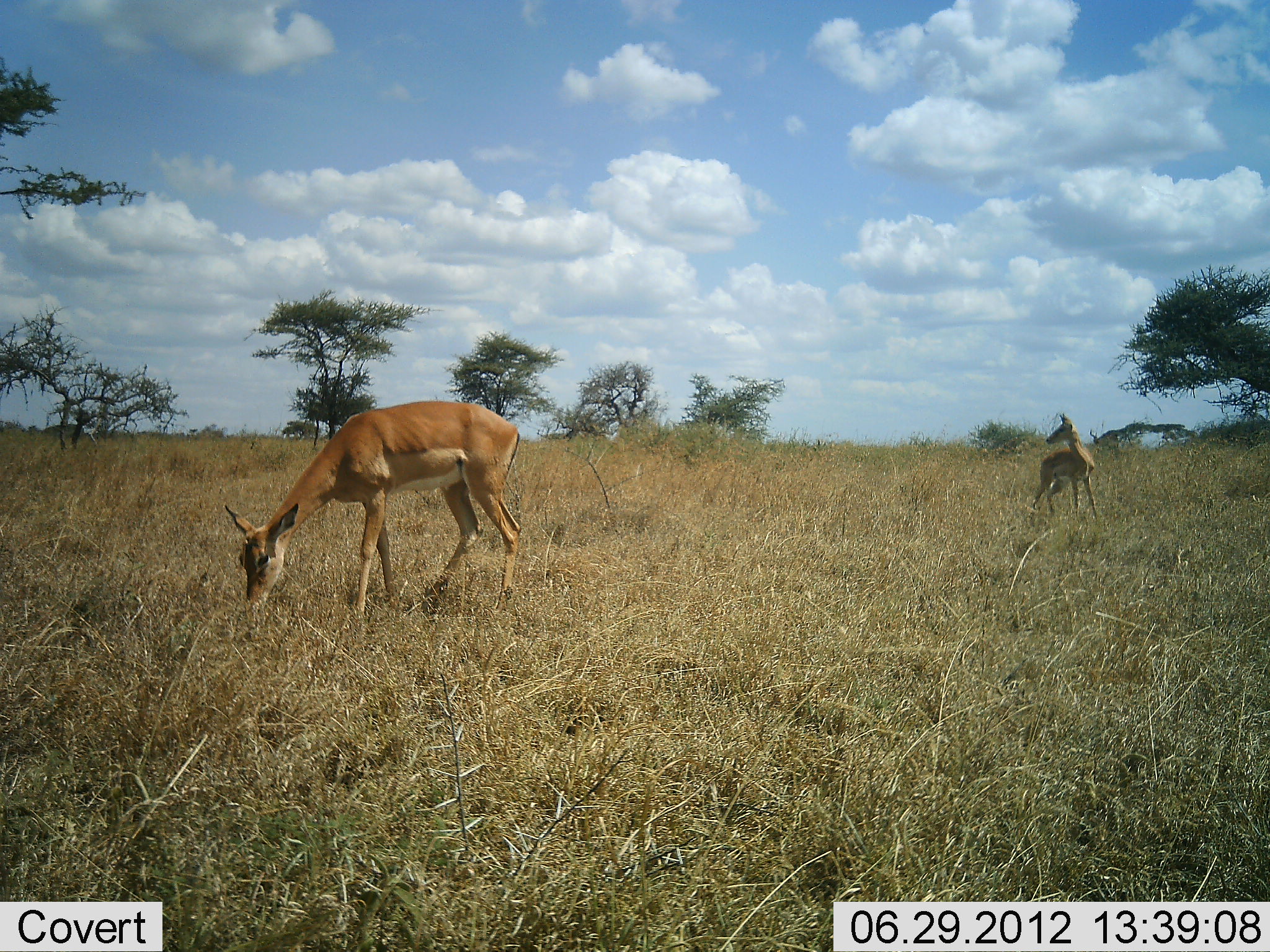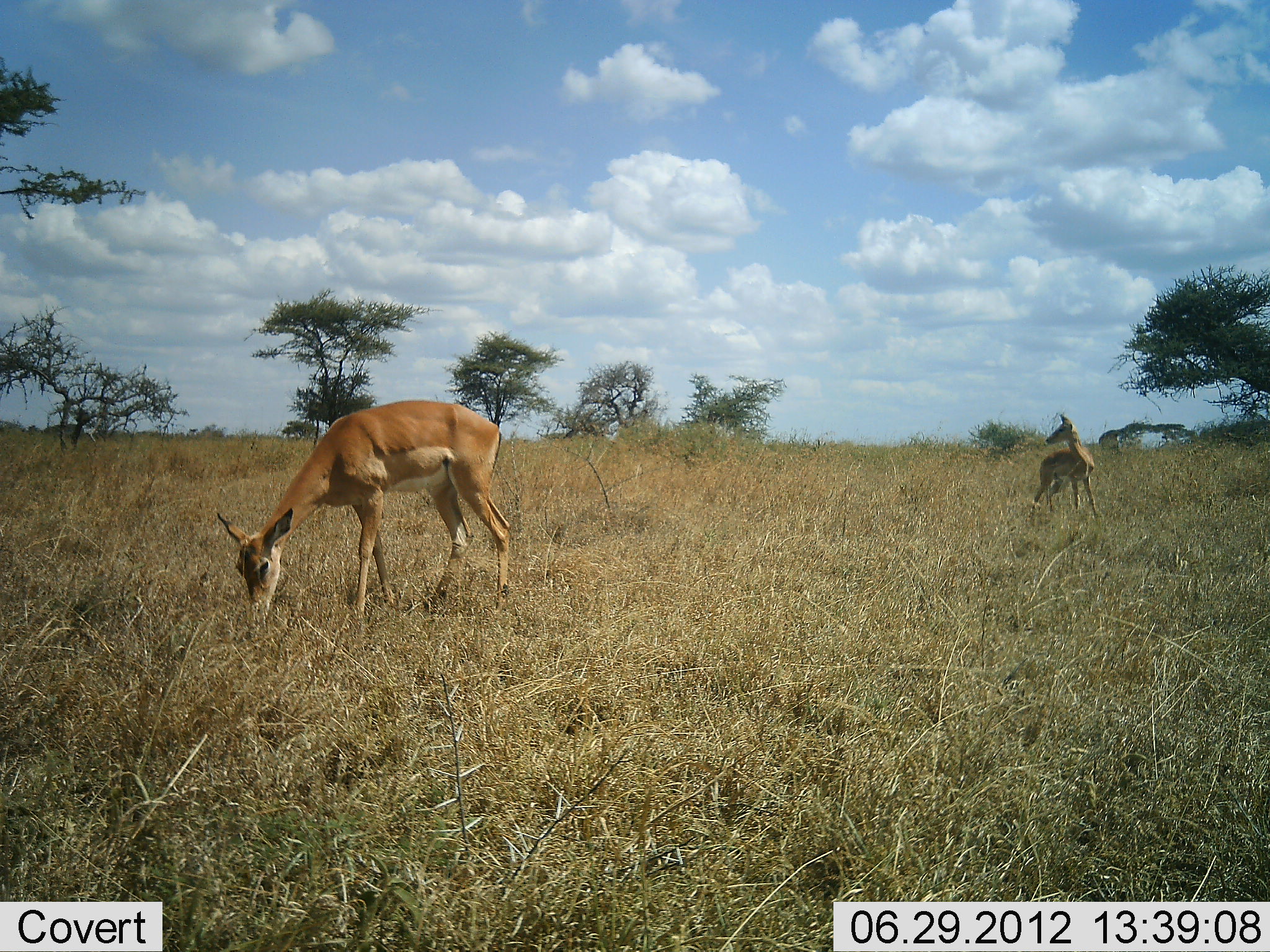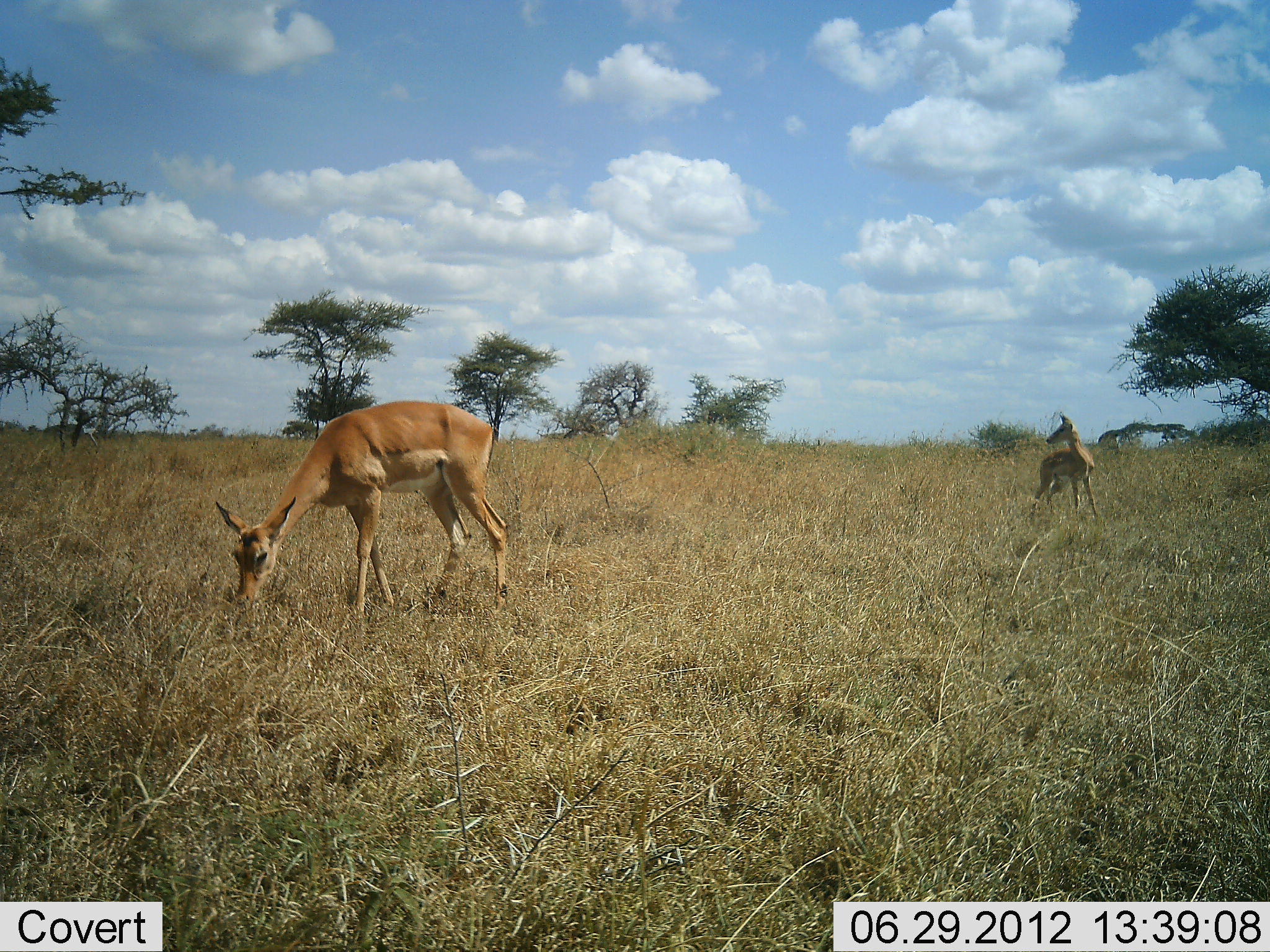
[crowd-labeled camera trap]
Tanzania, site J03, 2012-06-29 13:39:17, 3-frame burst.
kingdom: Animalia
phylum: Chordata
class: Mammalia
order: Artiodactyla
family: Bovidae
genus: Aepyceros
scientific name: Aepyceros melampus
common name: impala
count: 2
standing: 90%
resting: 0%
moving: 0%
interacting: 0%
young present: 0%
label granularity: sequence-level